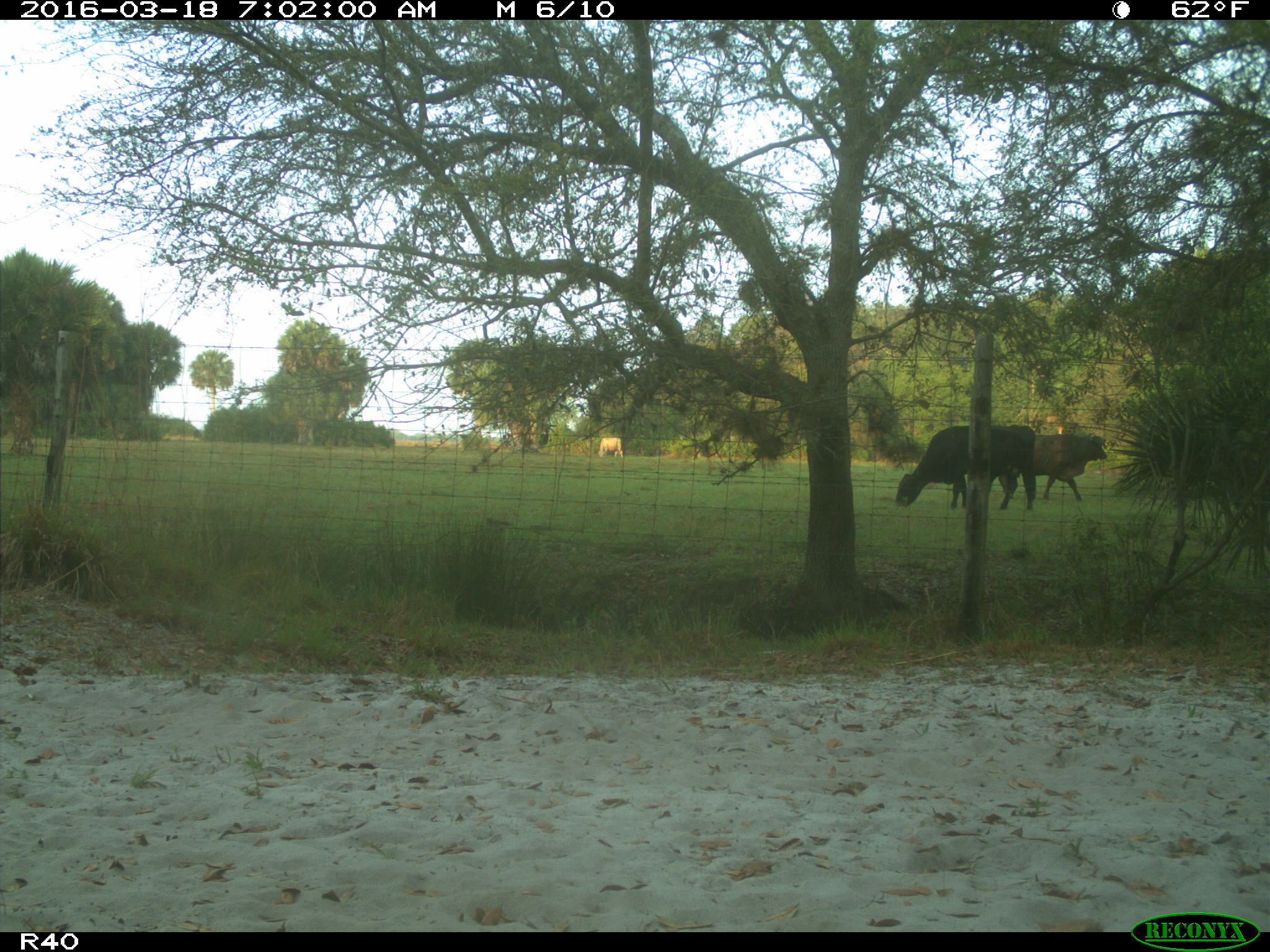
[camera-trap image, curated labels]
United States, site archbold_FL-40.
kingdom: Animalia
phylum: Chordata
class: Mammalia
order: Artiodactyla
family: Bovidae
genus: Bos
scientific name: Bos taurus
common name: domestic cow